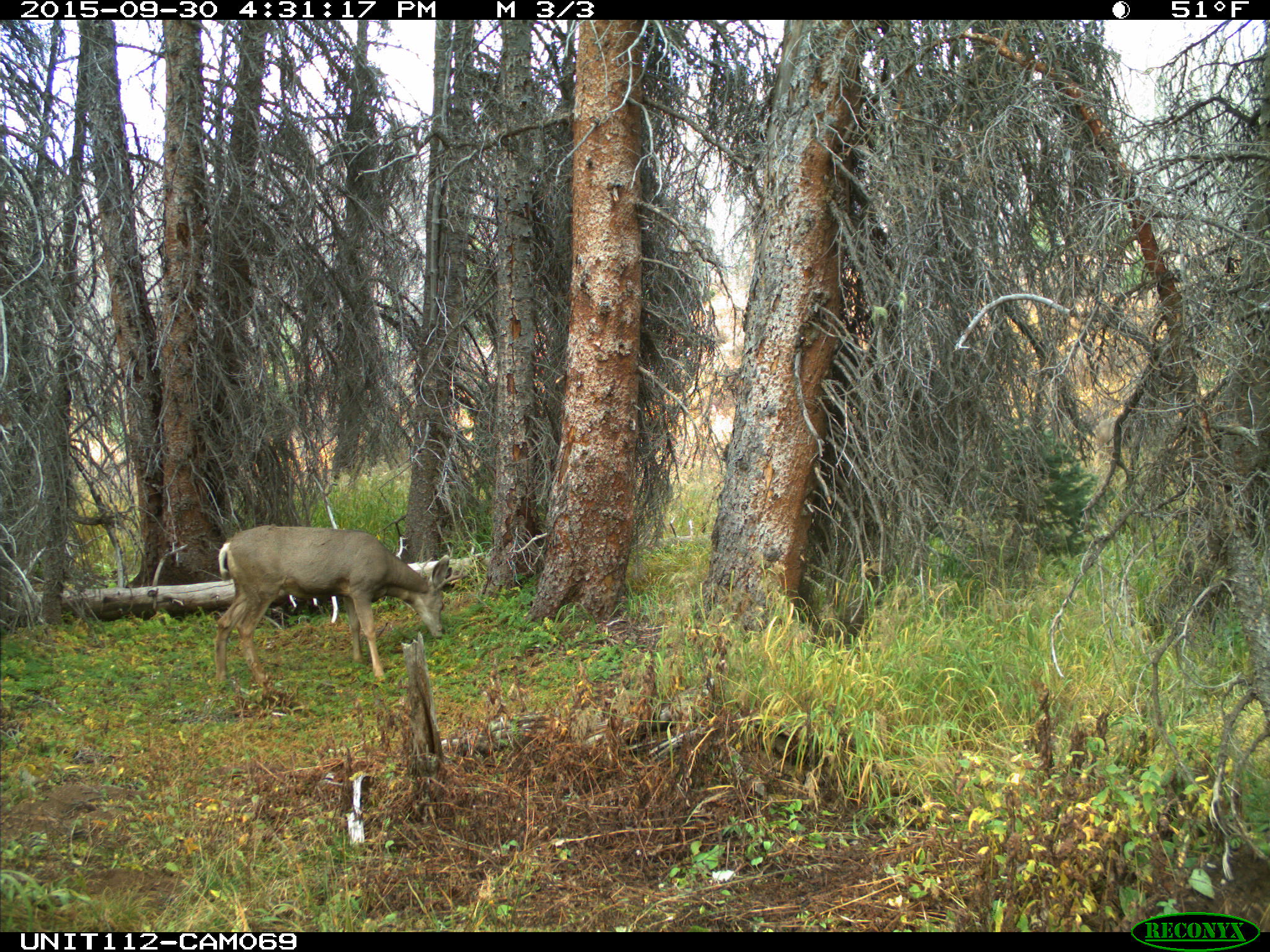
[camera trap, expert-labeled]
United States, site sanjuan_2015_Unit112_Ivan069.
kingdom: Animalia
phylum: Chordata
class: Mammalia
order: Artiodactyla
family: Cervidae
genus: Odocoileus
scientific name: Odocoileus hemionus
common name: mule deer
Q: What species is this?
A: Odocoileus hemionus (mule deer).